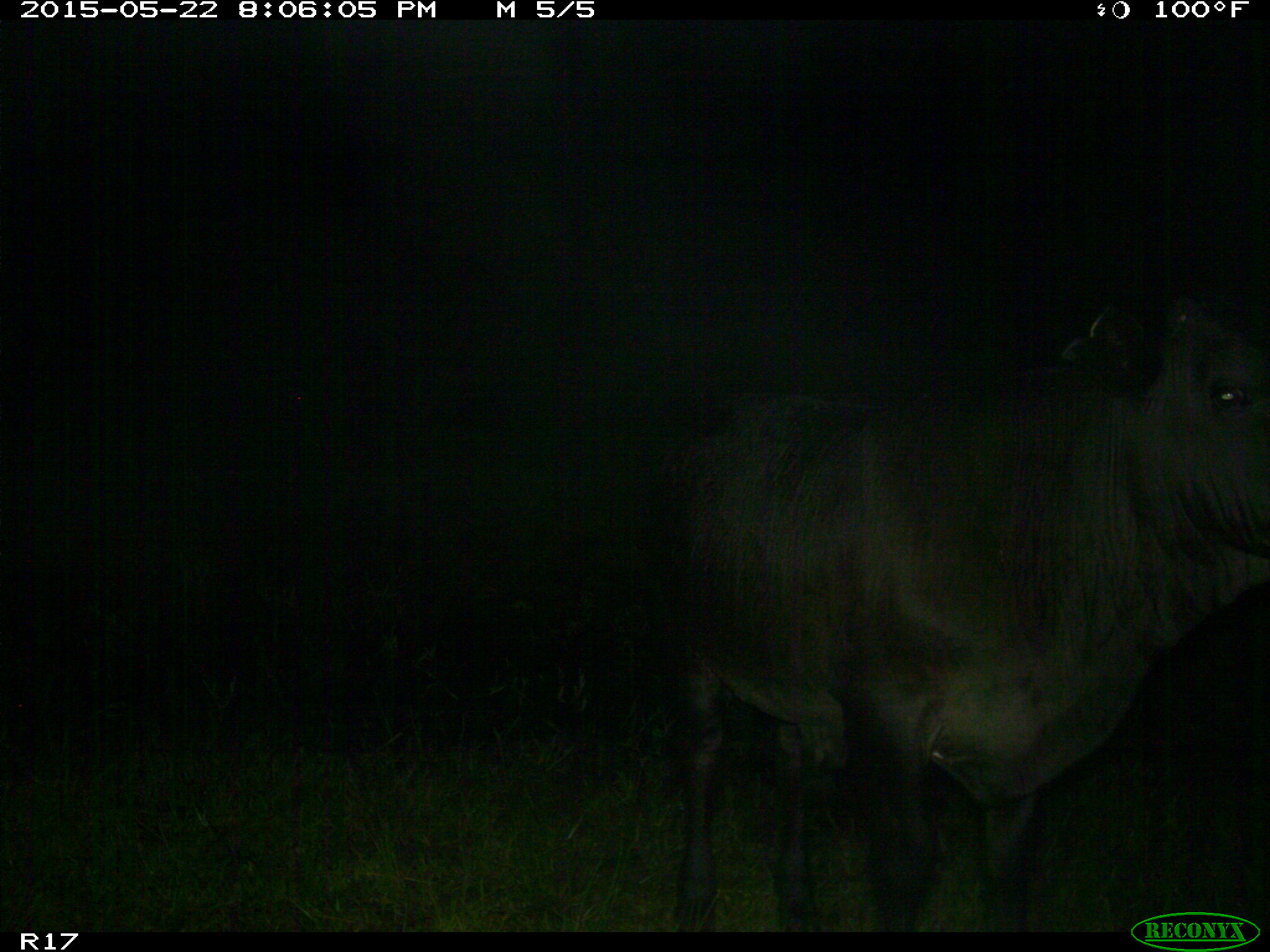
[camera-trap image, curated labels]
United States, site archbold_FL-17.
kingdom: Animalia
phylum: Chordata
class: Mammalia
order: Artiodactyla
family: Bovidae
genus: Bos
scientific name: Bos taurus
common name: domestic cow